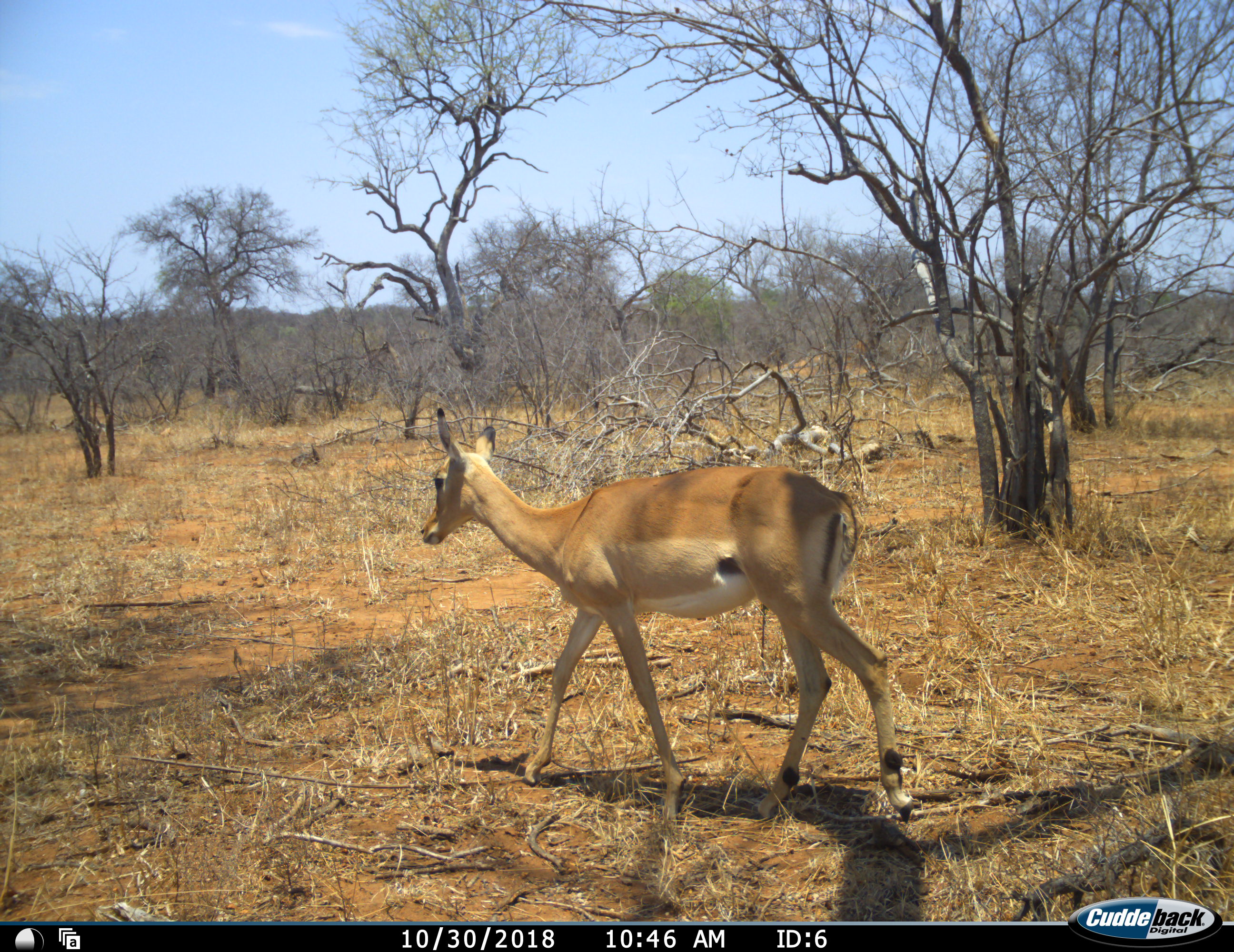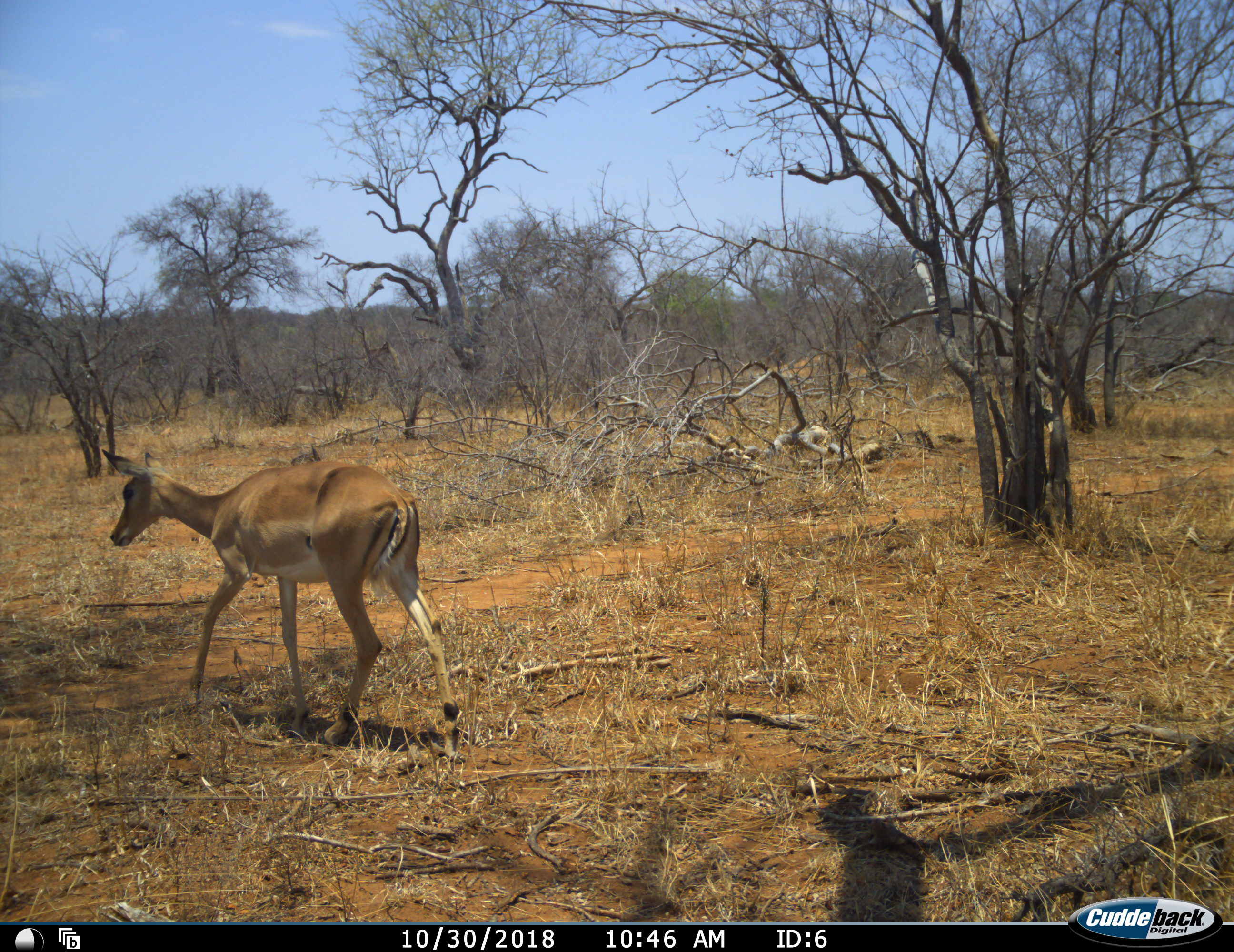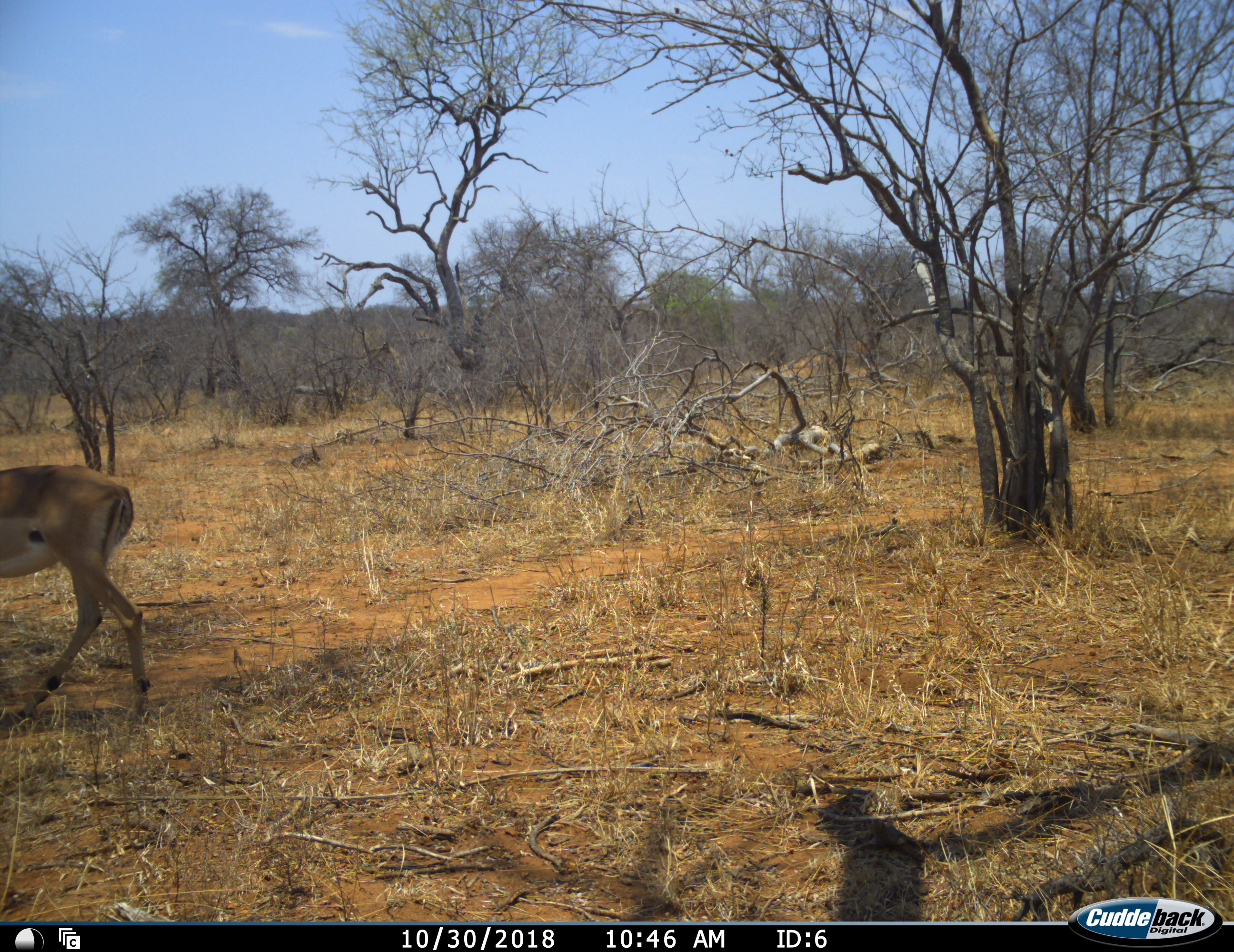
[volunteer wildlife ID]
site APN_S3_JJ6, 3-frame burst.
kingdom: Animalia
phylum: Chordata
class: Mammalia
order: Artiodactyla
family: Bovidae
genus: Aepyceros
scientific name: Aepyceros melampus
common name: impala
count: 1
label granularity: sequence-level